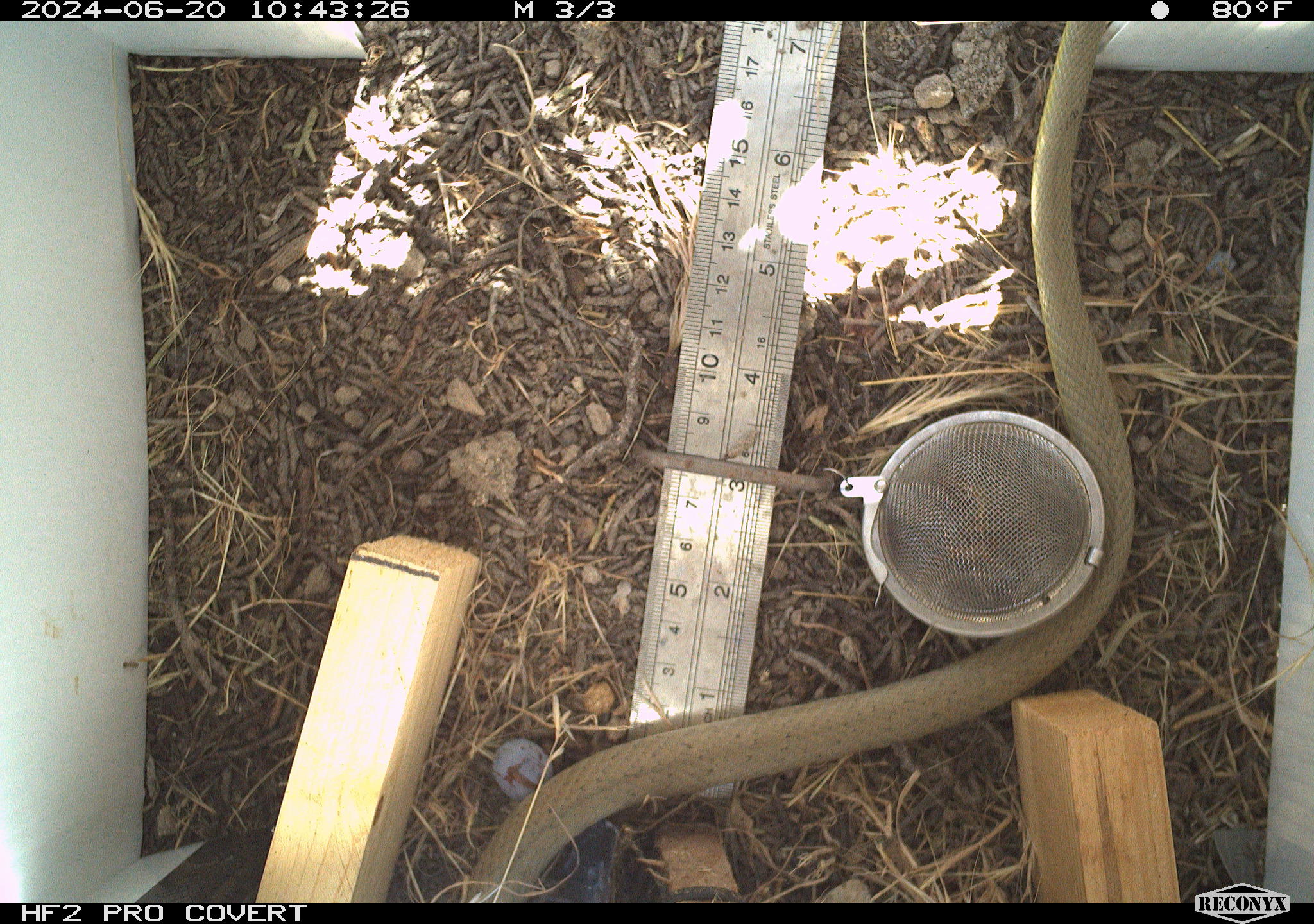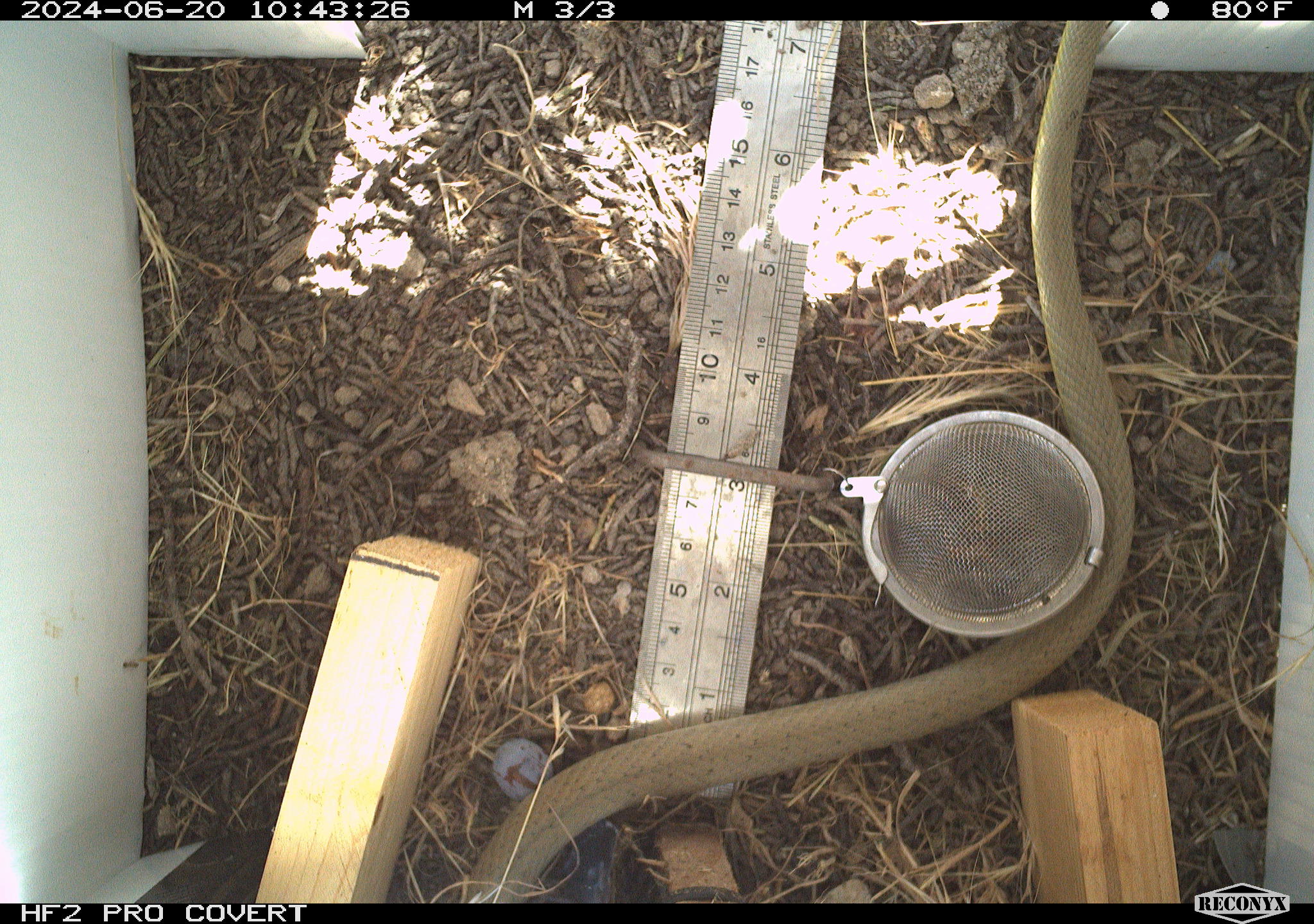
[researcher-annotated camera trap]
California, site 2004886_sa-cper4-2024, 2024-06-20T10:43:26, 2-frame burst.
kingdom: Animalia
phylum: Chordata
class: Reptilia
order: Squamata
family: Colubridae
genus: Coluber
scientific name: Coluber constrictor mormon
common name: western yellow-bellied racer